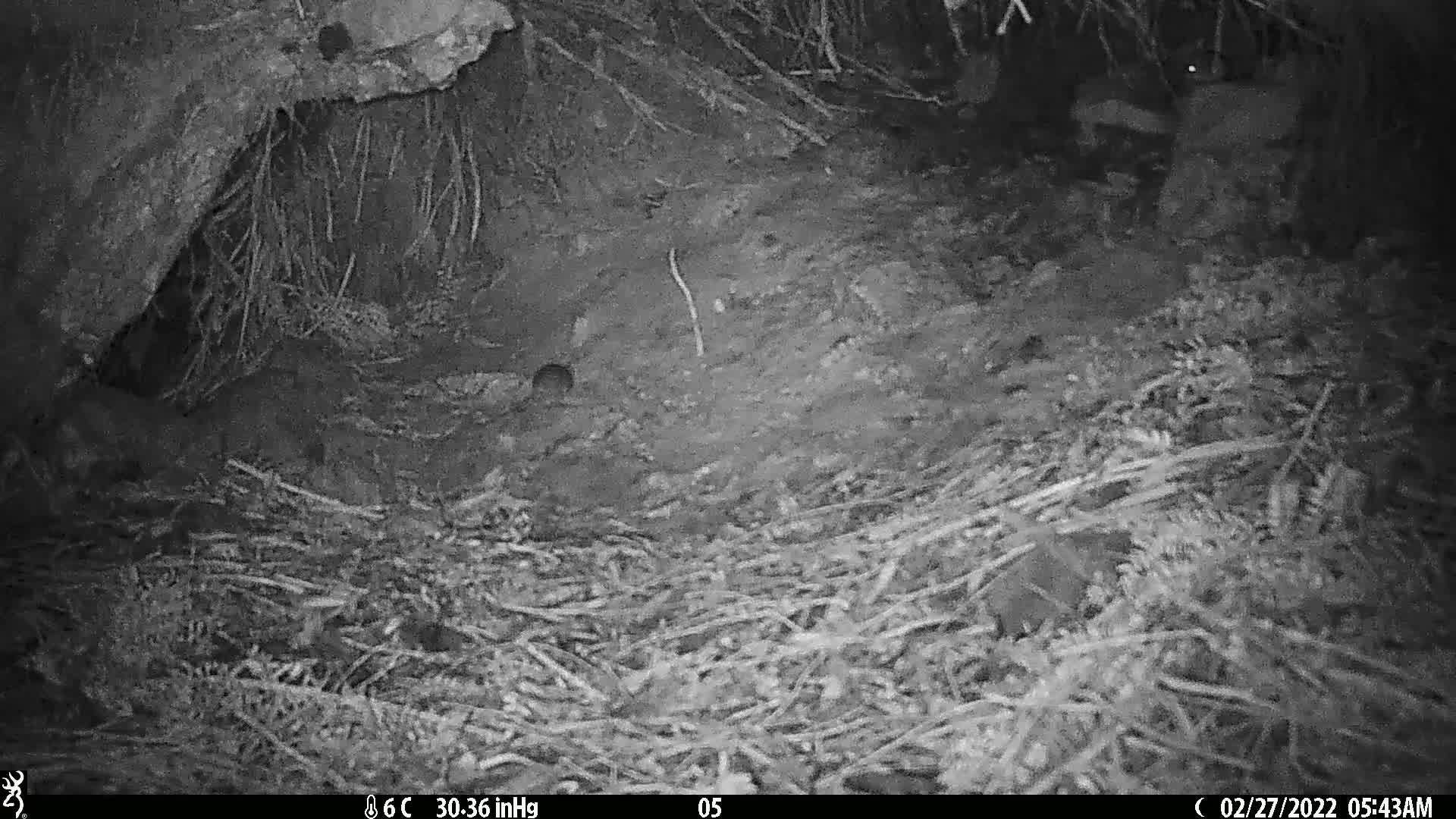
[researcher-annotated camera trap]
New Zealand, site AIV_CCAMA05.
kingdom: Animalia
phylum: Chordata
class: Mammalia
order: Rodentia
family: Muridae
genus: Mus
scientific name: Mus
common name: mouse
Mouse (Mus).